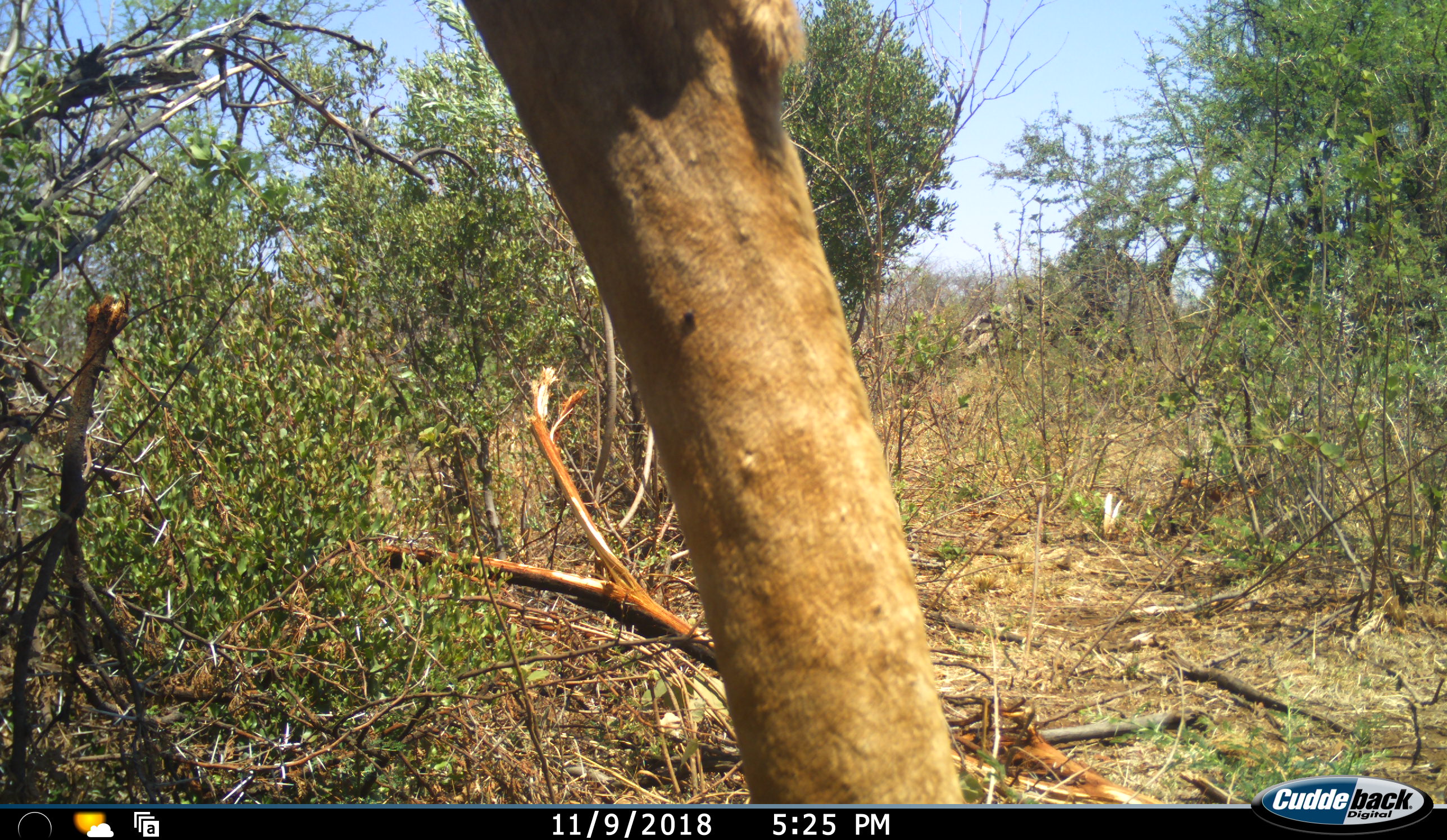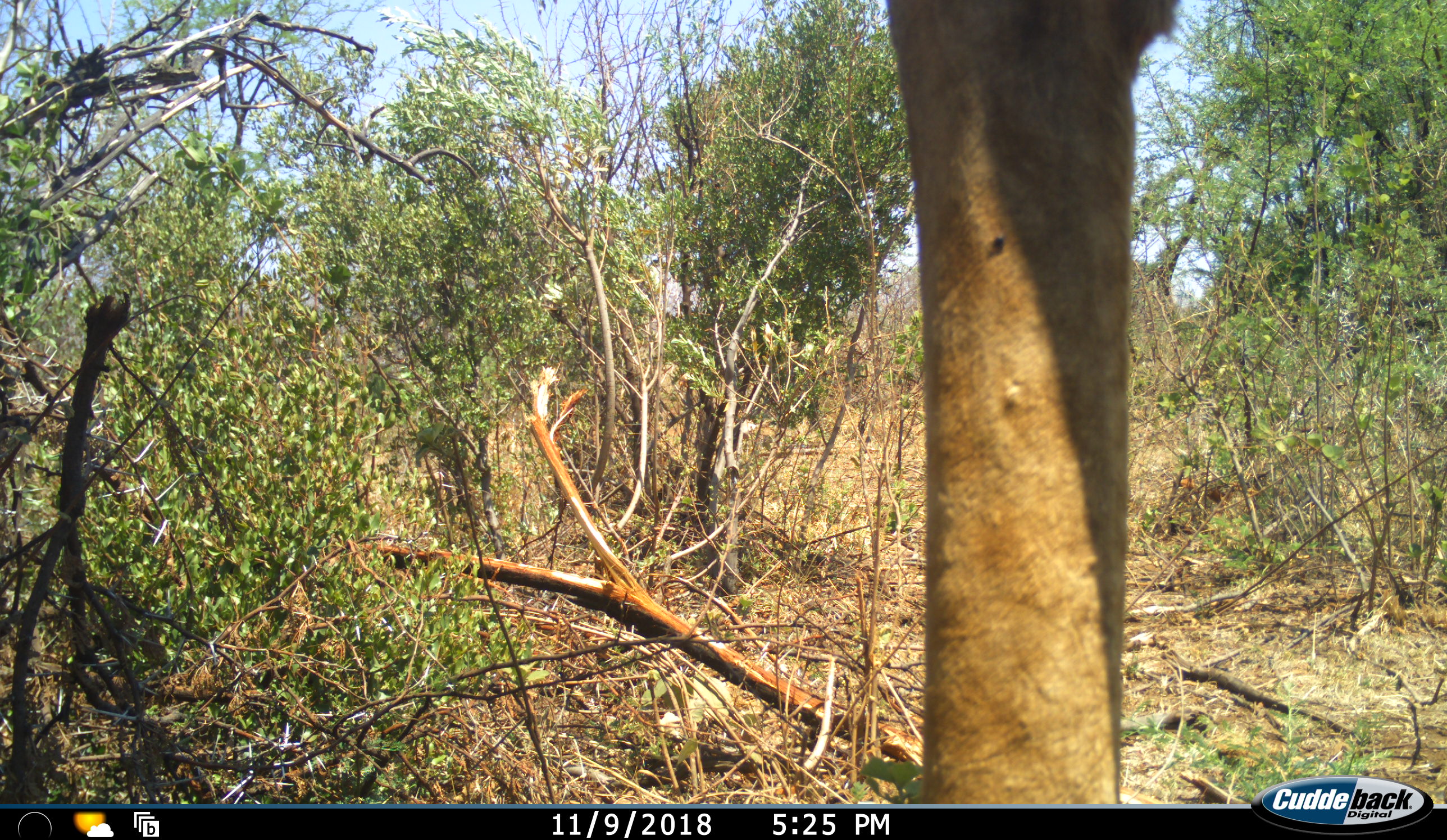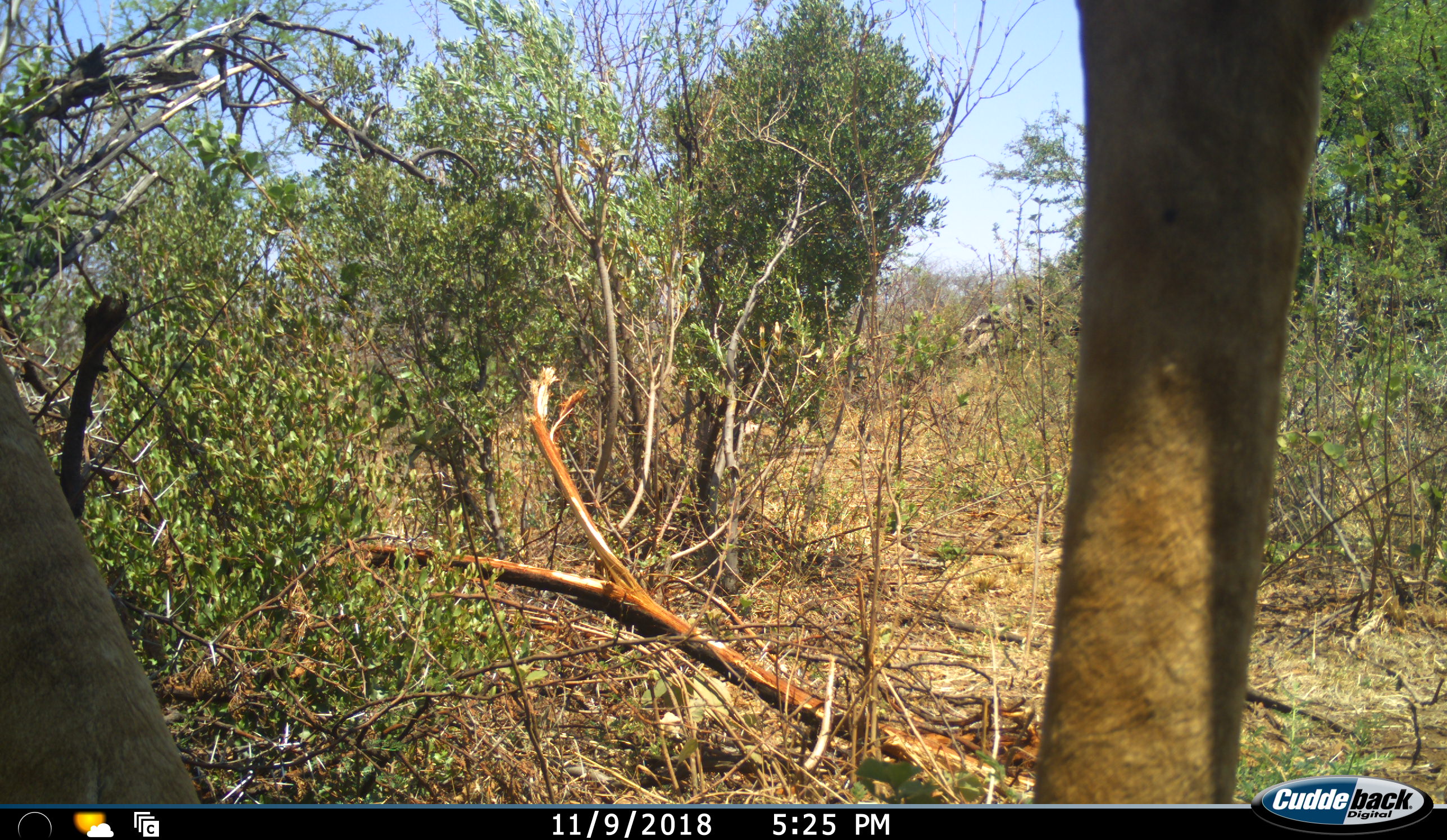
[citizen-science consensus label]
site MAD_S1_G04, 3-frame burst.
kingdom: Animalia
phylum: Chordata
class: Mammalia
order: Artiodactyla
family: Giraffidae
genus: Giraffa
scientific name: Giraffa camelopardalis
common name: giraffe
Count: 1.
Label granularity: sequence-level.